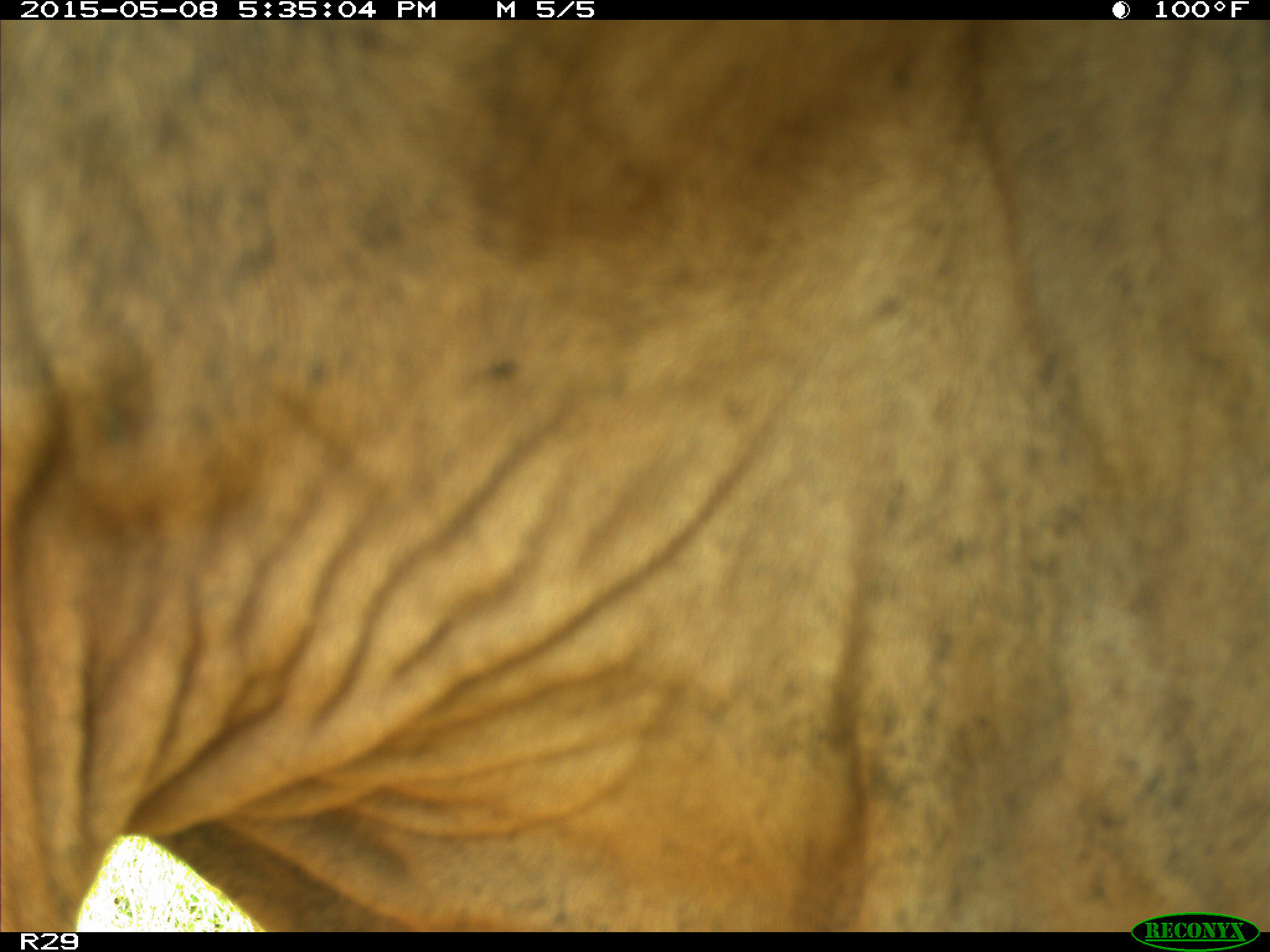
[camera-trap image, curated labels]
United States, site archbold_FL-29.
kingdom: Animalia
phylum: Chordata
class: Mammalia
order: Artiodactyla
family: Bovidae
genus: Bos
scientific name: Bos taurus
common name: domestic cow